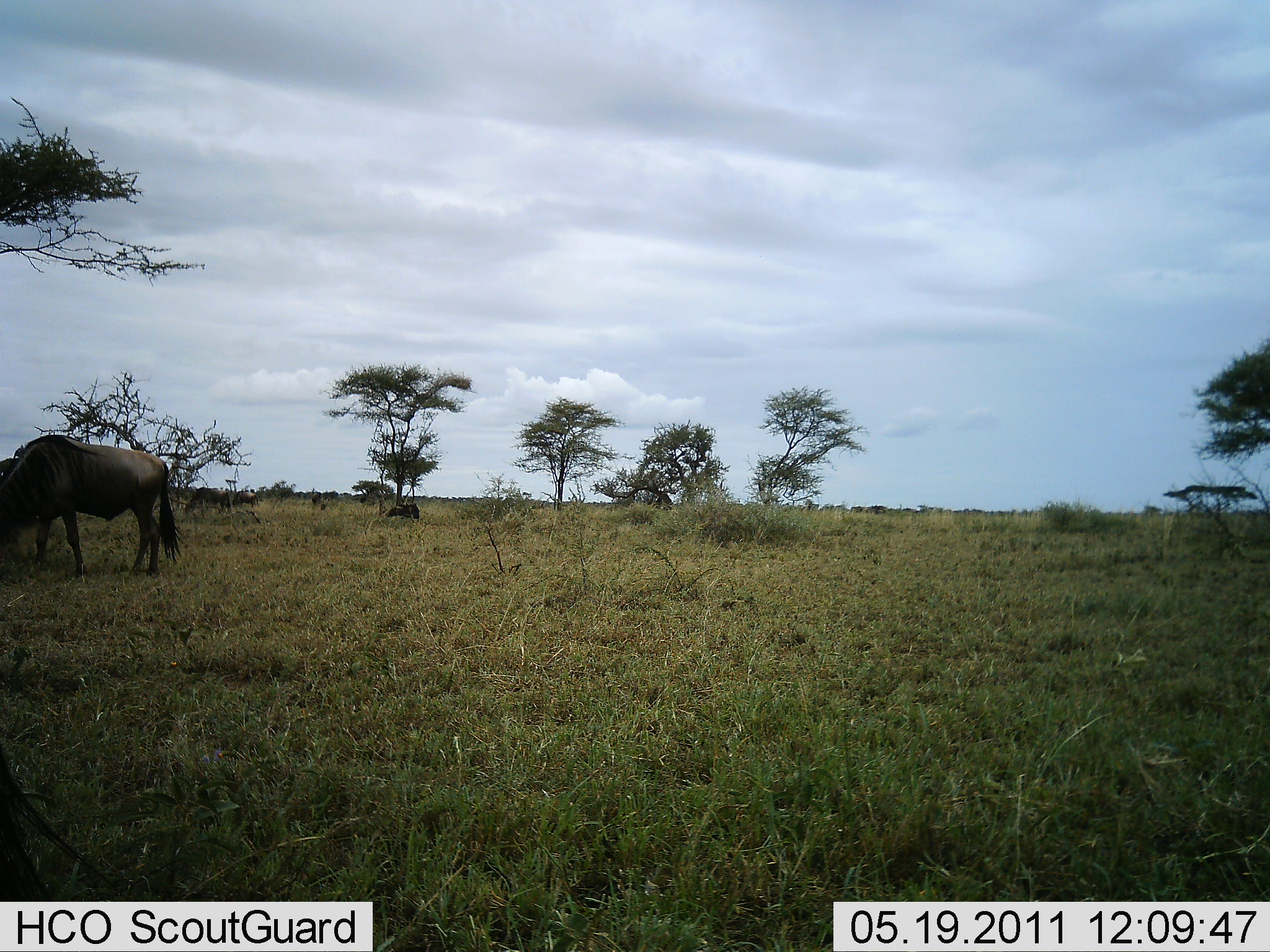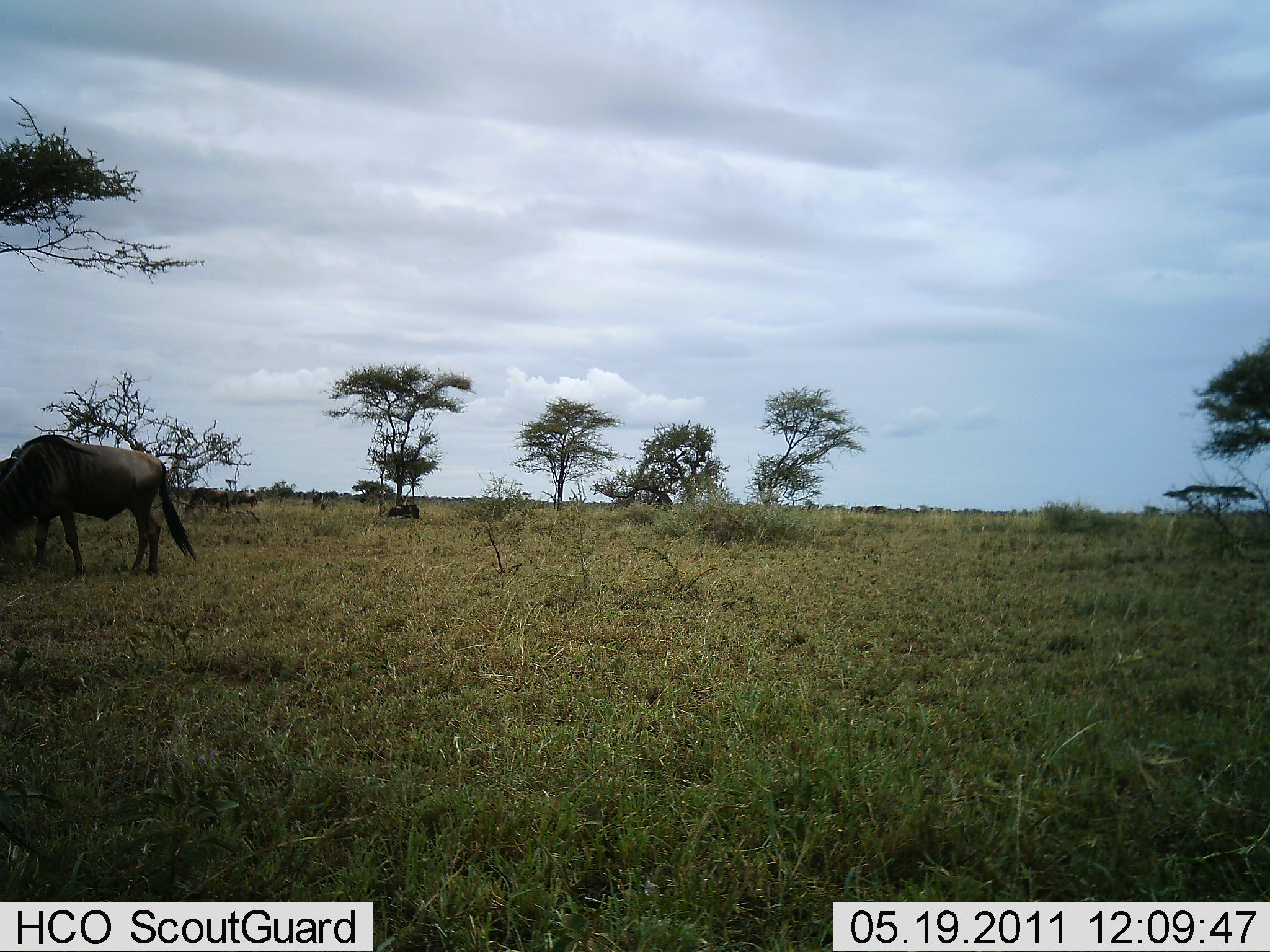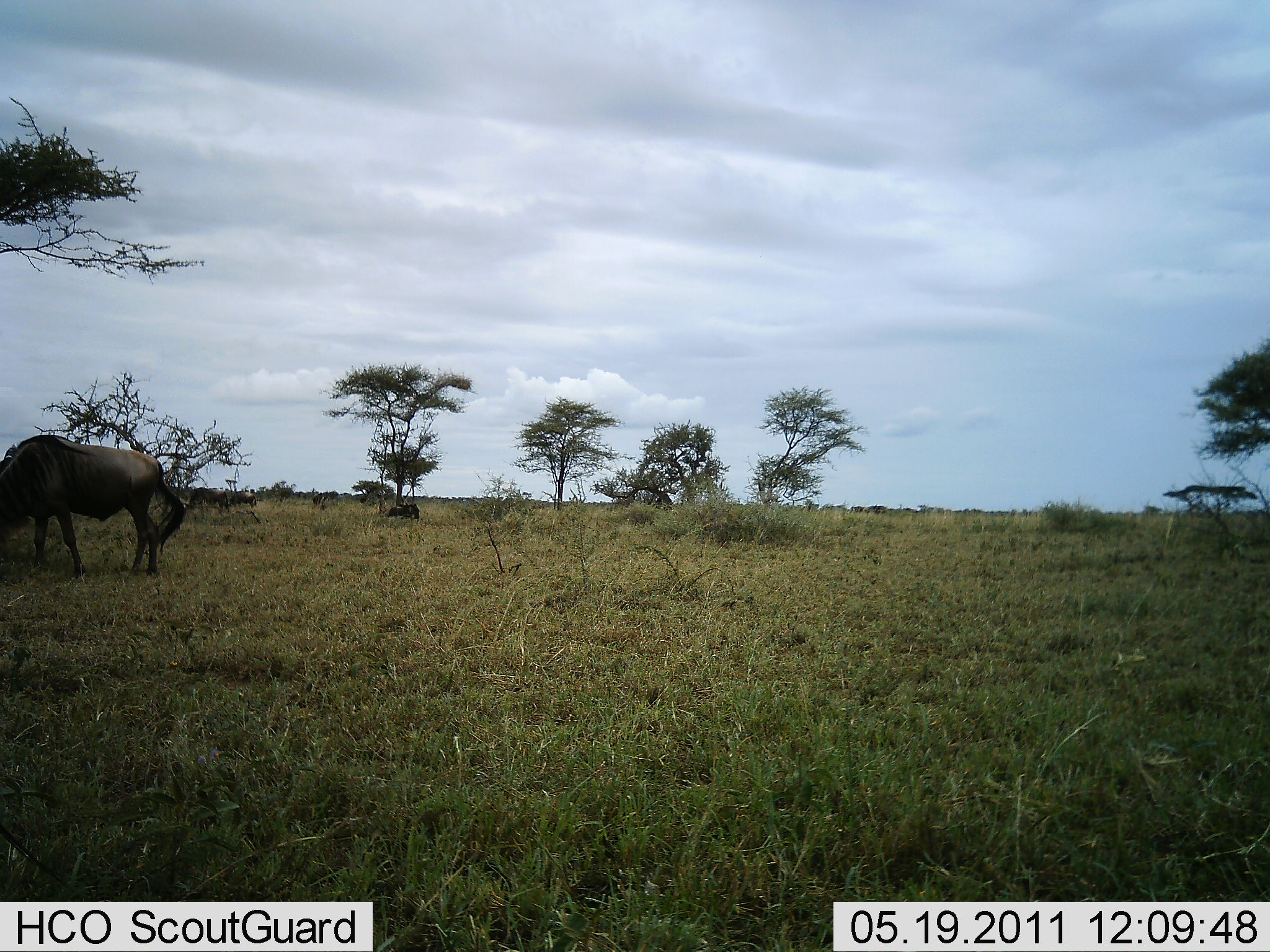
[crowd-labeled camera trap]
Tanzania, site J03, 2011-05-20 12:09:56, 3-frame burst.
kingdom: Animalia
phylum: Chordata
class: Mammalia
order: Artiodactyla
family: Bovidae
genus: Connochaetes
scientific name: Connochaetes taurinus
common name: blue wildebeest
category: wildebeest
Wildebeest (blue wildebeest) (Connochaetes taurinus), count 1. Behavior (volunteer vote fractions): standing 43%, resting 0%, moving 0%, interacting 0%. Young present (vote fraction): 0%. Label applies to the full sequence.